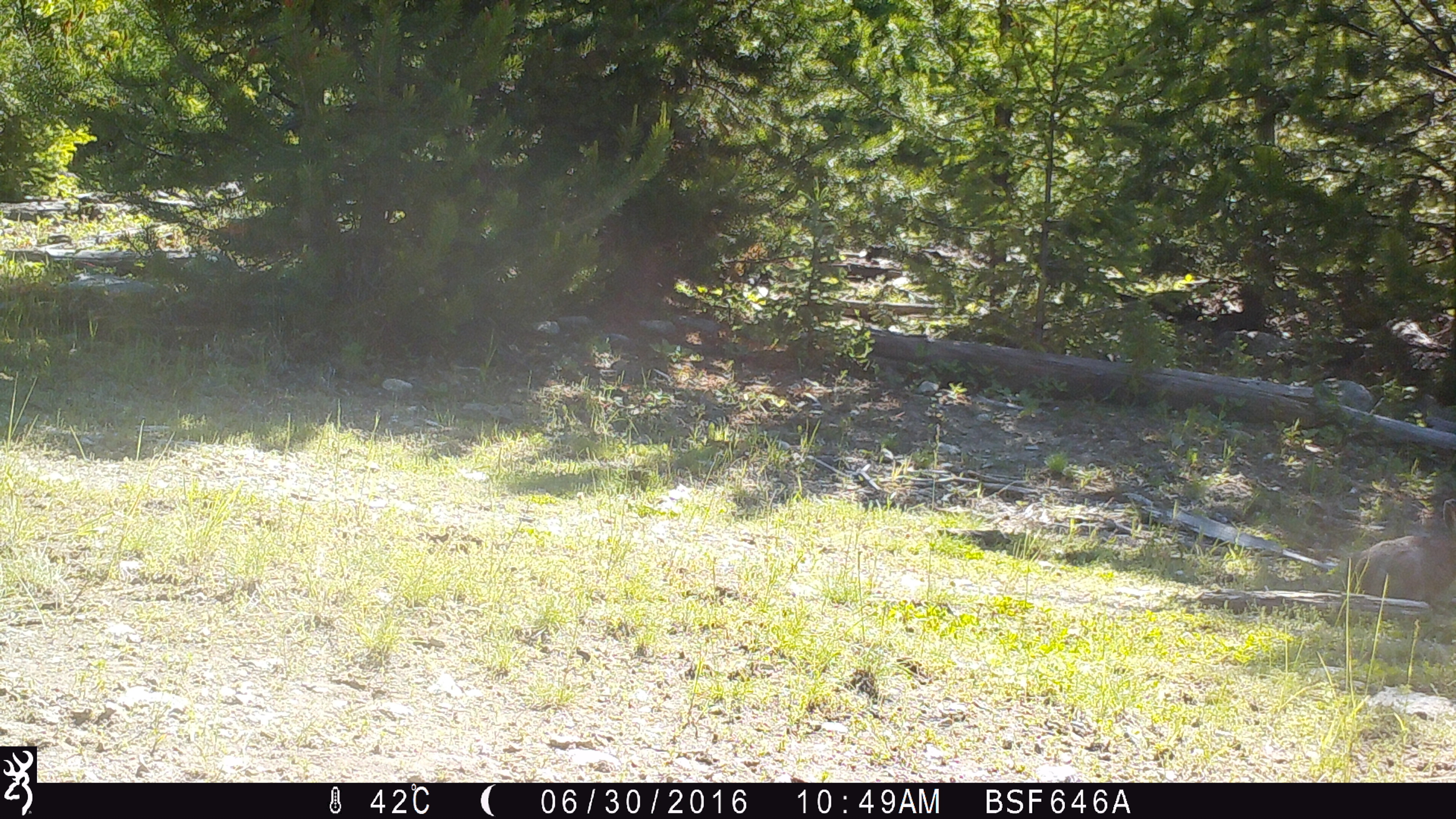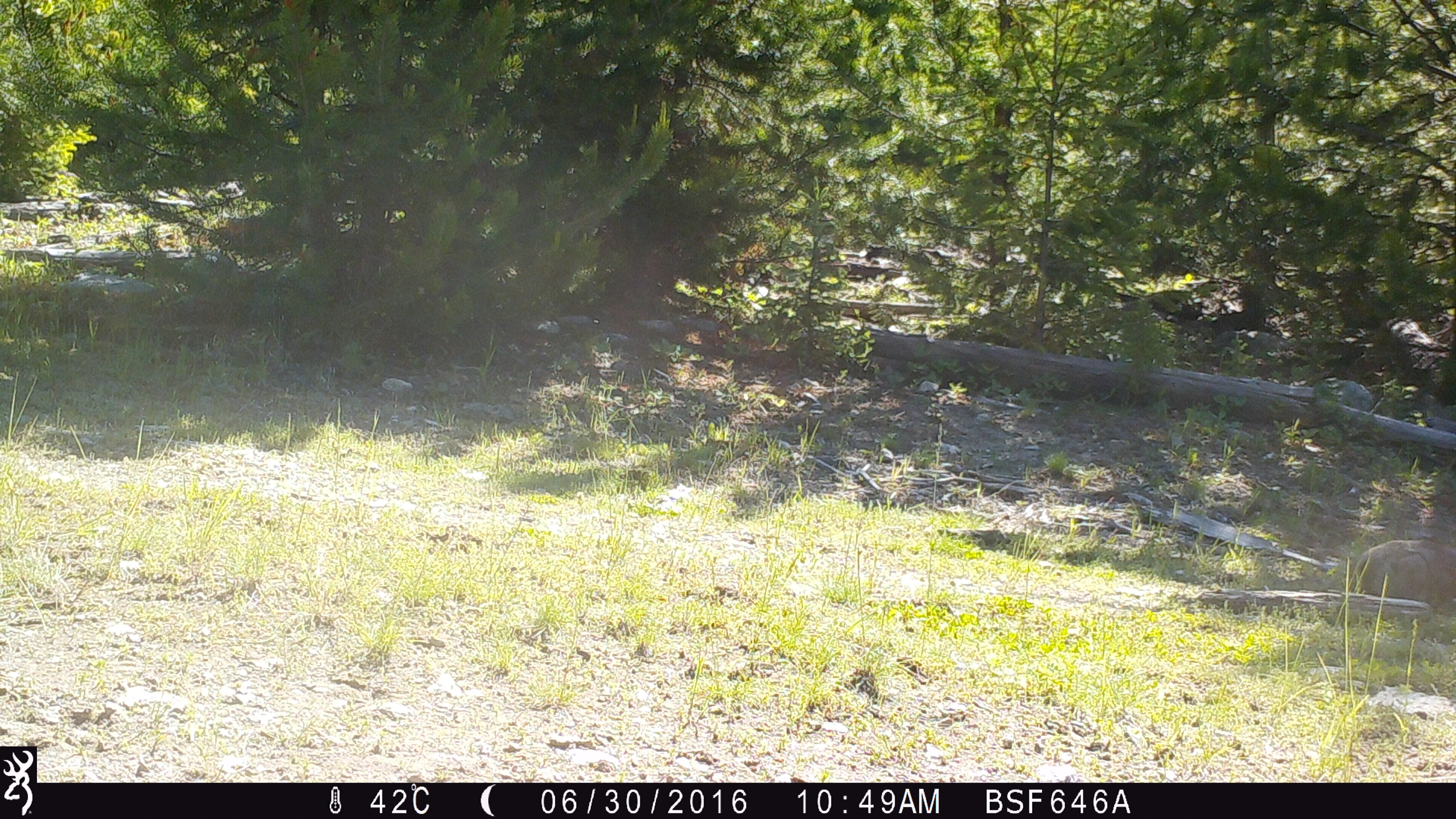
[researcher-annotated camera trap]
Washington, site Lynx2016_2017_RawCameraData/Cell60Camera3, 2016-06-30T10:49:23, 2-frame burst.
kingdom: Animalia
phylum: Chordata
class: Mammalia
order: Lagomorpha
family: Leporidae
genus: Lepus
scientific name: Lepus americanus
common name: snowshoe hare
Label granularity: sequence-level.